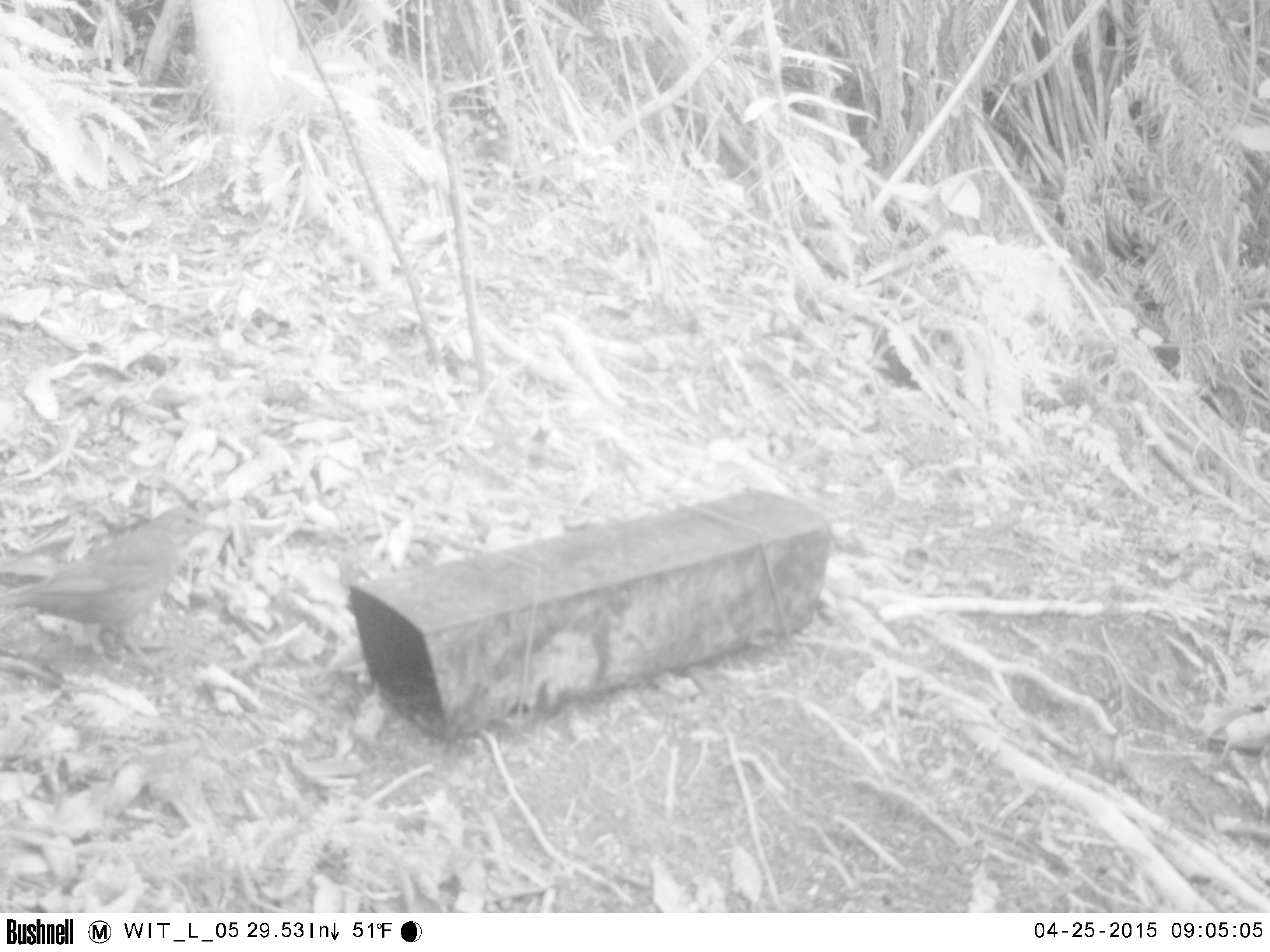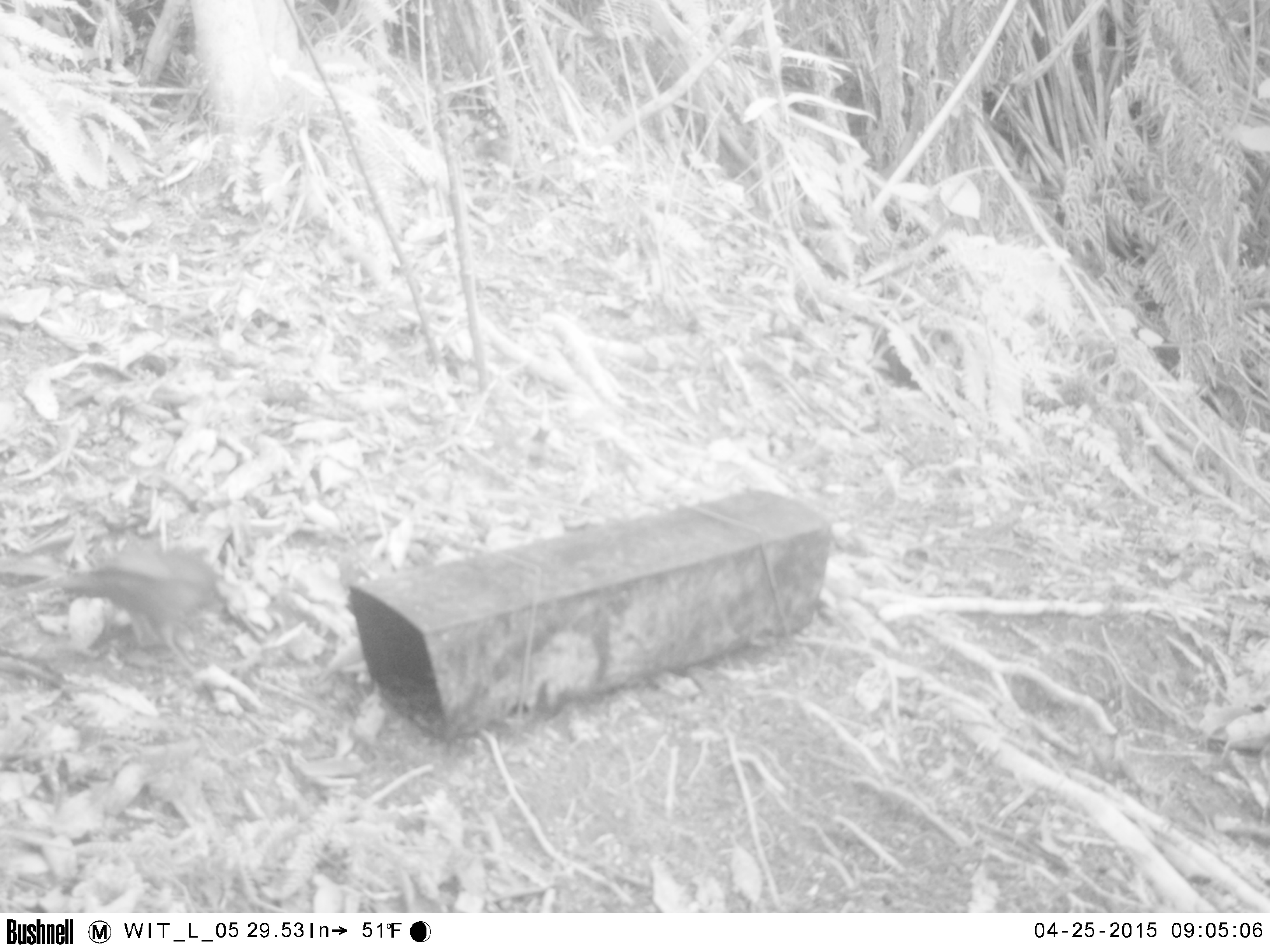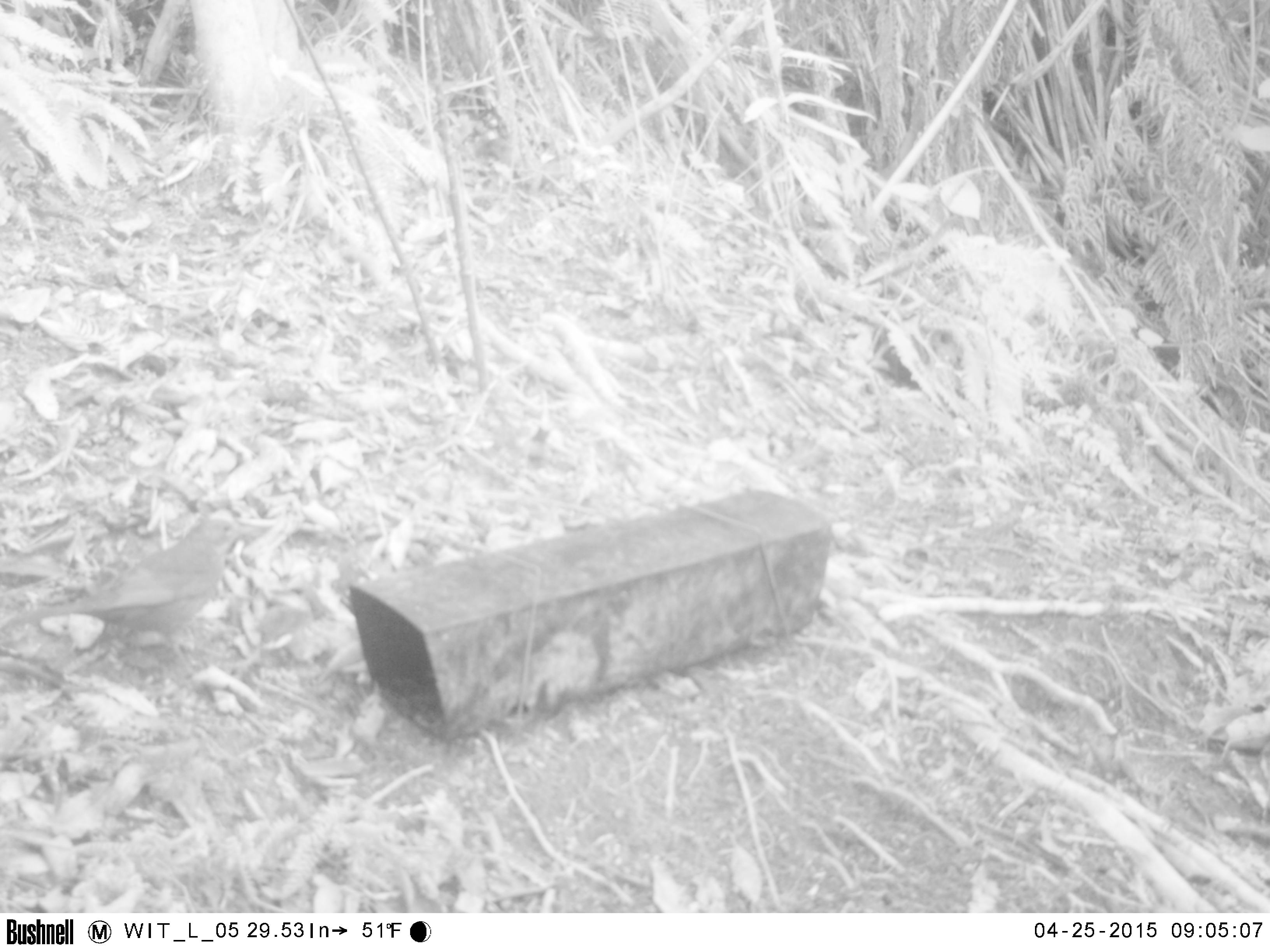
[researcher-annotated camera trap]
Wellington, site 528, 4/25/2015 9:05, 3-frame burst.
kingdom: Animalia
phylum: Chordata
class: Aves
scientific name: Aves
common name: bird